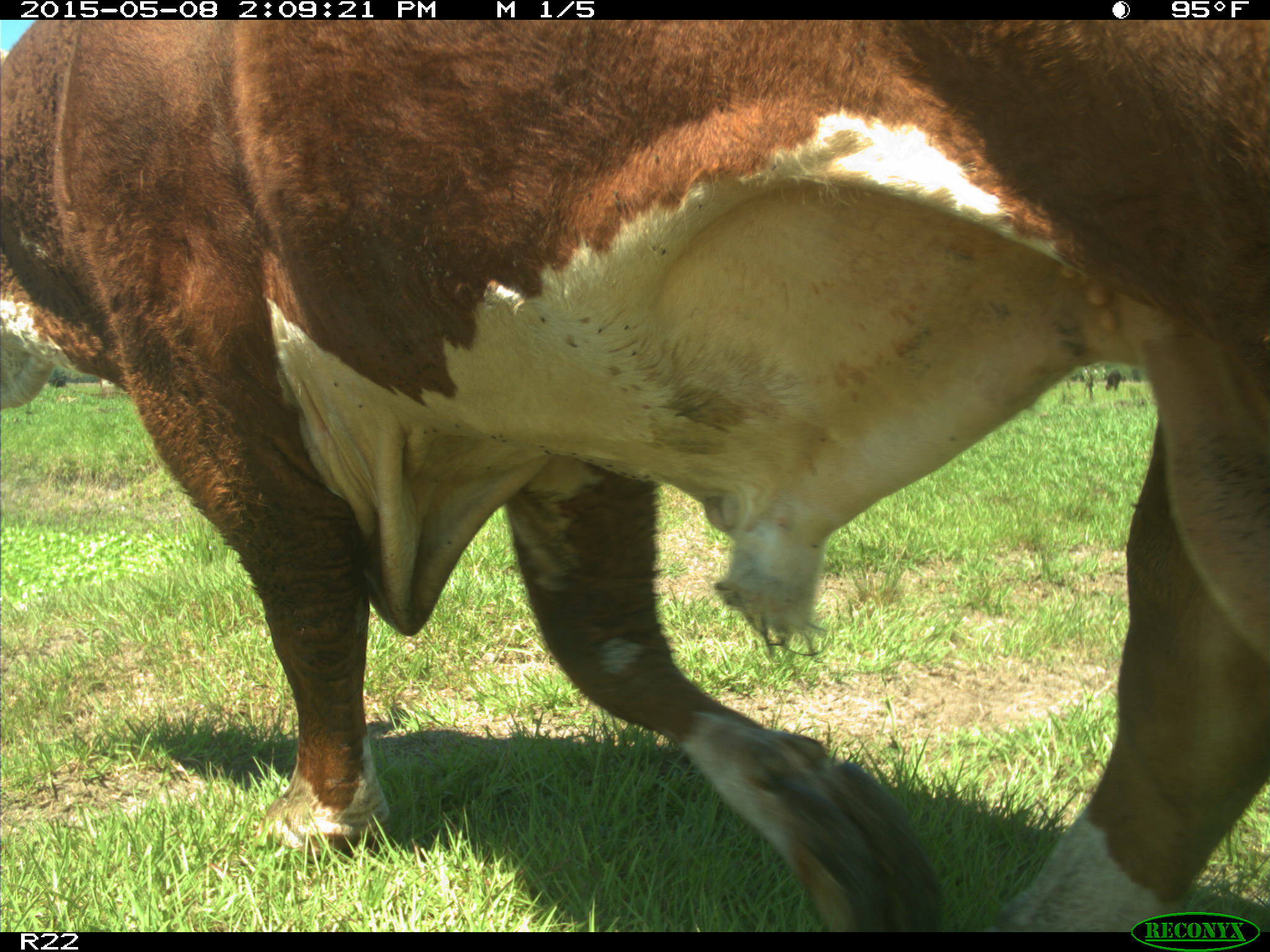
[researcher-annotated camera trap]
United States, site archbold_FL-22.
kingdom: Animalia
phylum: Chordata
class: Mammalia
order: Artiodactyla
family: Bovidae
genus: Bos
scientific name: Bos taurus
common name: domestic cow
Bos taurus (domestic cow).